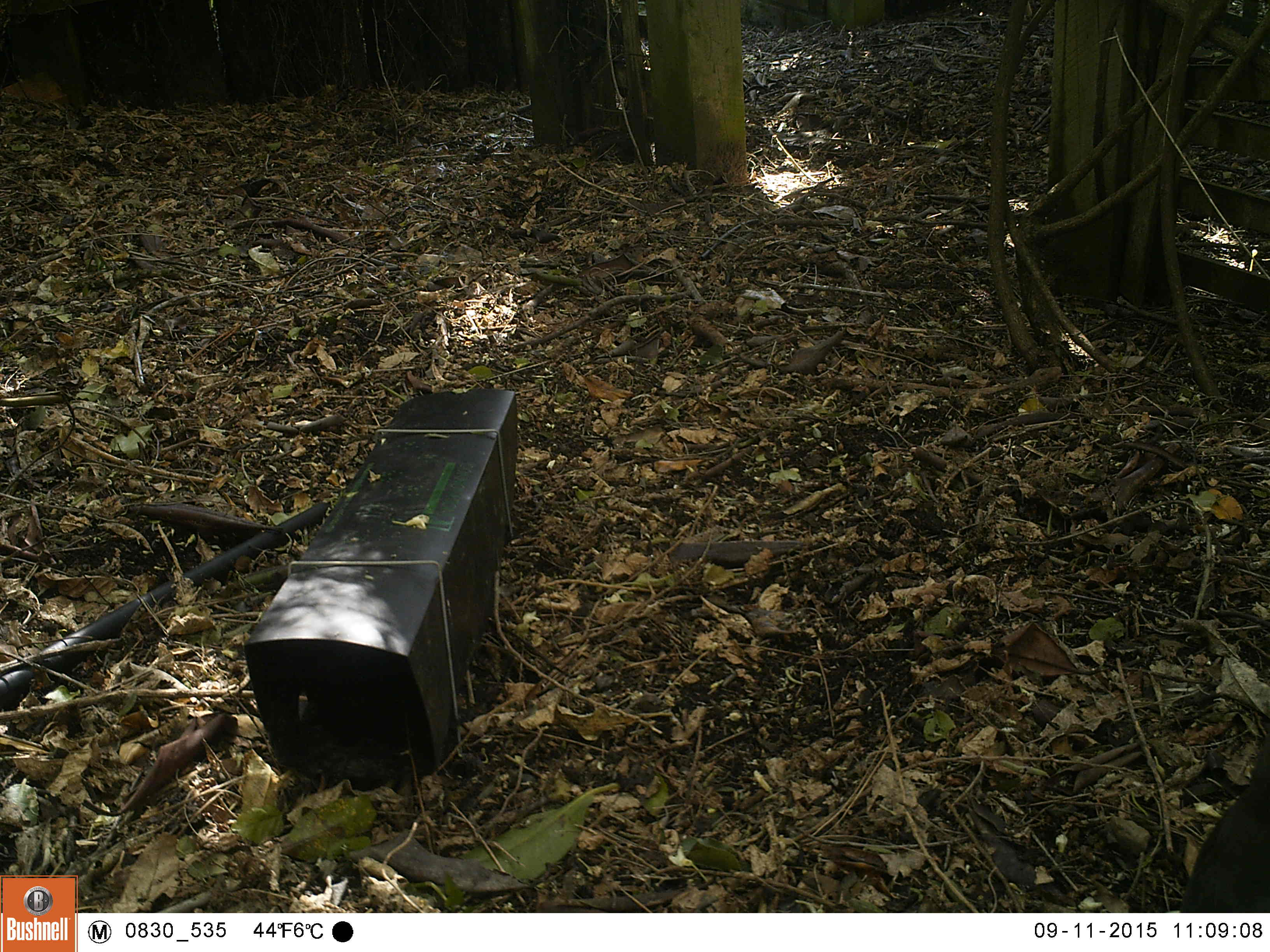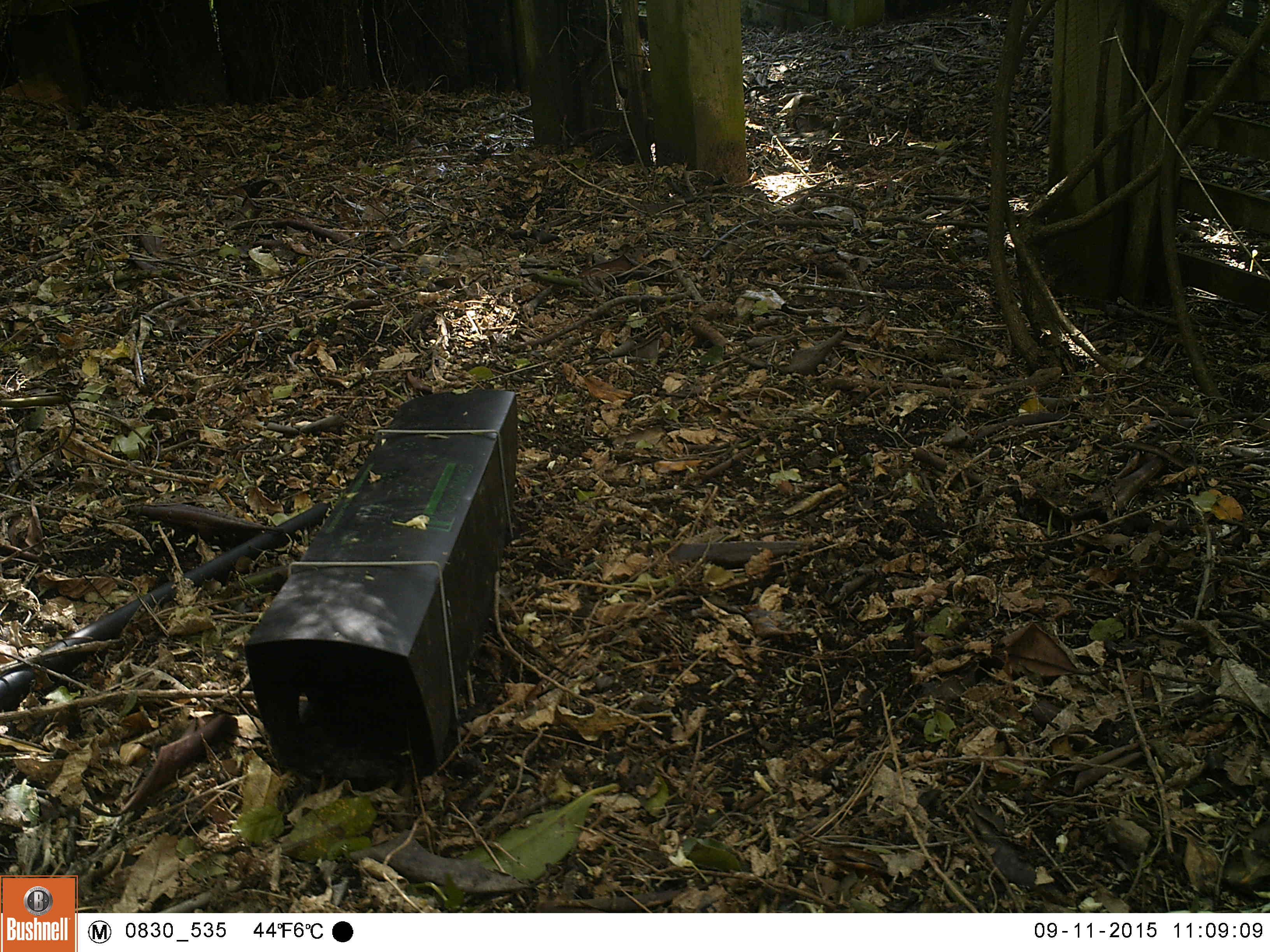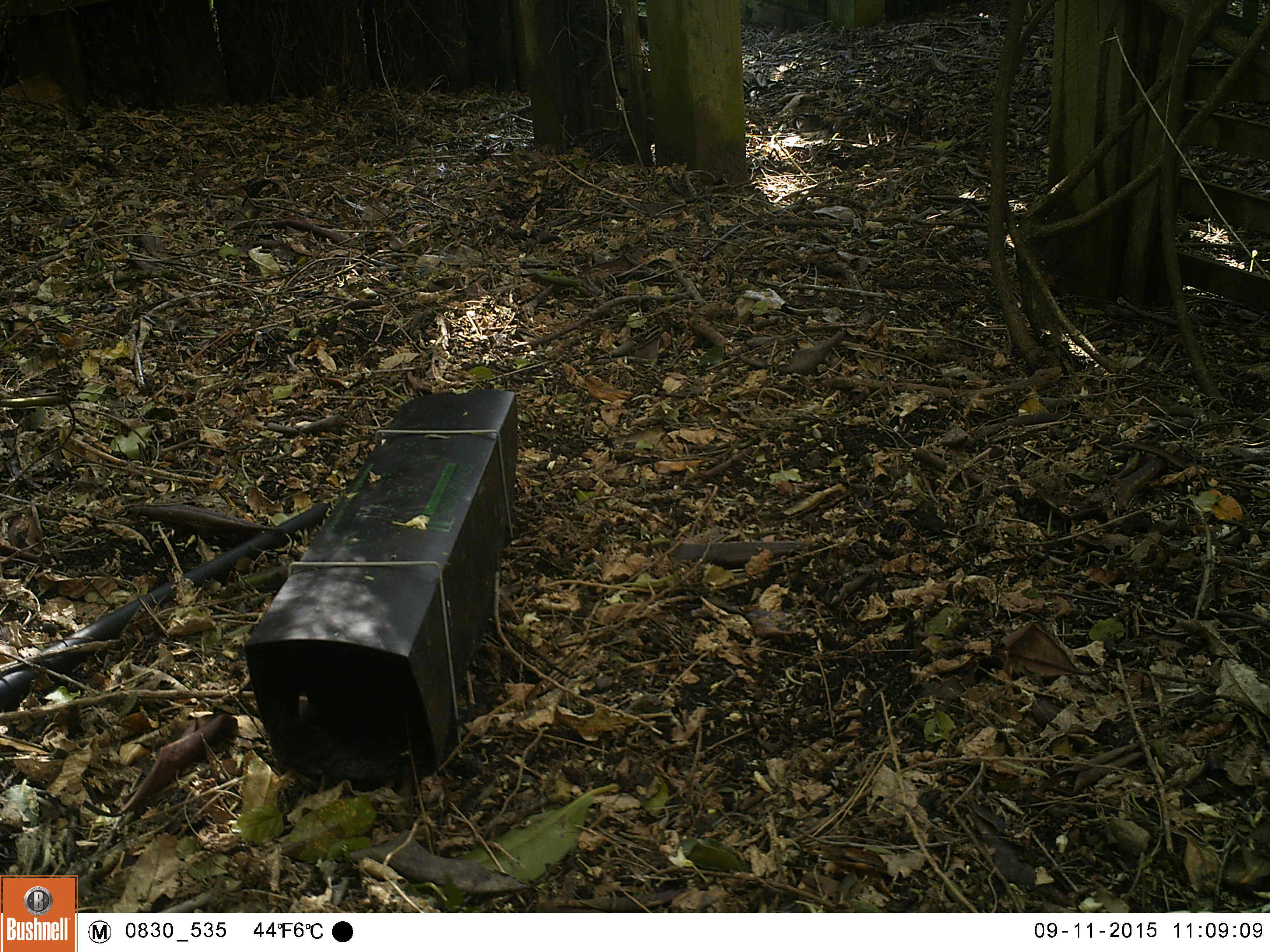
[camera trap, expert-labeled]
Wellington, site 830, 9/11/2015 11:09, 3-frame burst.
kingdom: Animalia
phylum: Chordata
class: Aves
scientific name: Aves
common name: bird